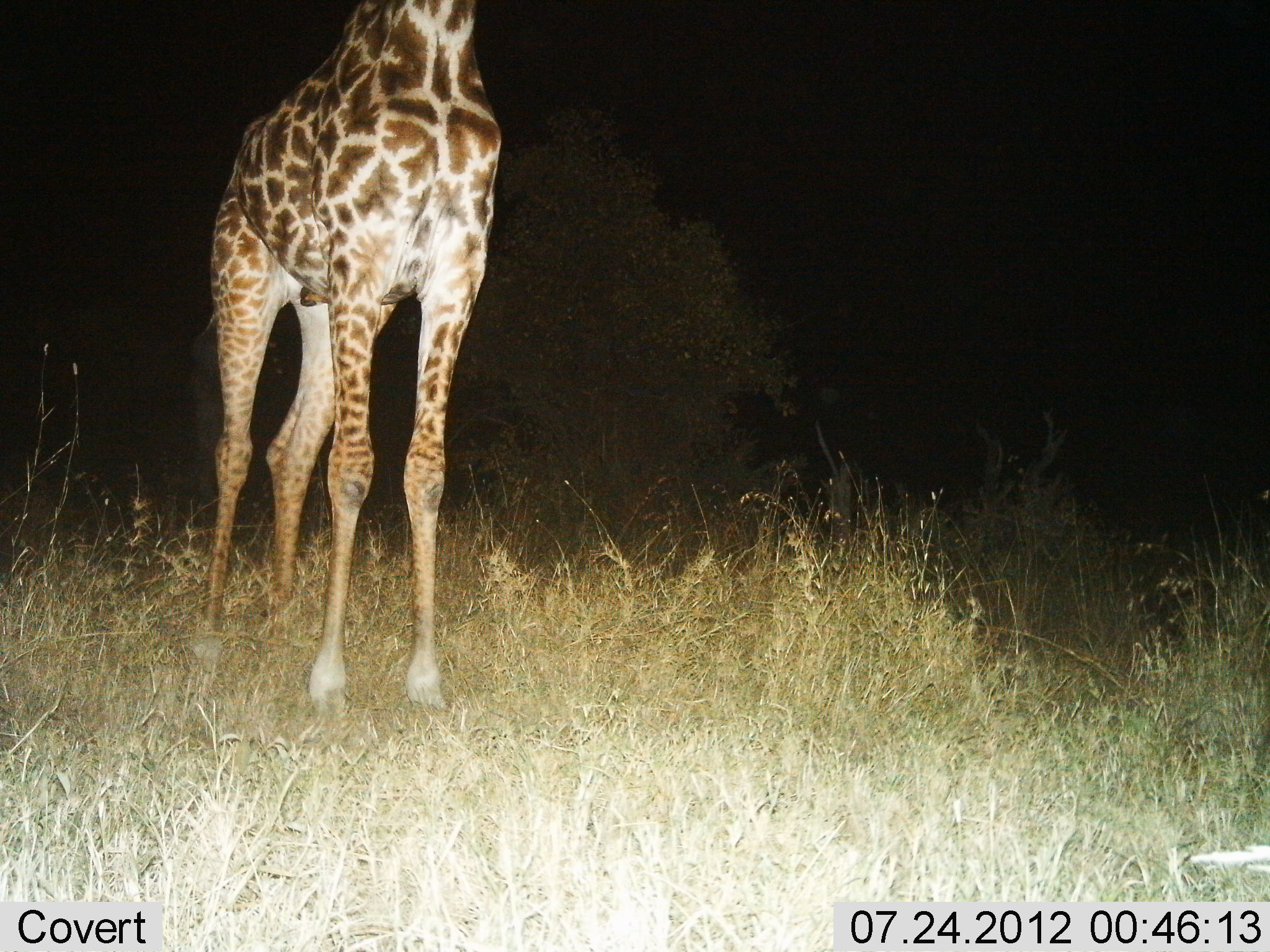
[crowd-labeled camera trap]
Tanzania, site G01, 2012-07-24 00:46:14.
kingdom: Animalia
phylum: Chordata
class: Mammalia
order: Artiodactyla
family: Giraffidae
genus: Giraffa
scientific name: Giraffa camelopardalis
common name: giraffe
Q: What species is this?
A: Giraffe (Giraffa camelopardalis).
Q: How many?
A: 1.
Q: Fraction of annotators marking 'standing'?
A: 90%.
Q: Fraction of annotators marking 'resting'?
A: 0%.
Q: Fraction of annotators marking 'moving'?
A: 0%.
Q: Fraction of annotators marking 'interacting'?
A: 0%.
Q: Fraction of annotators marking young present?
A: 0%.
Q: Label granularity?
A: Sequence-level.